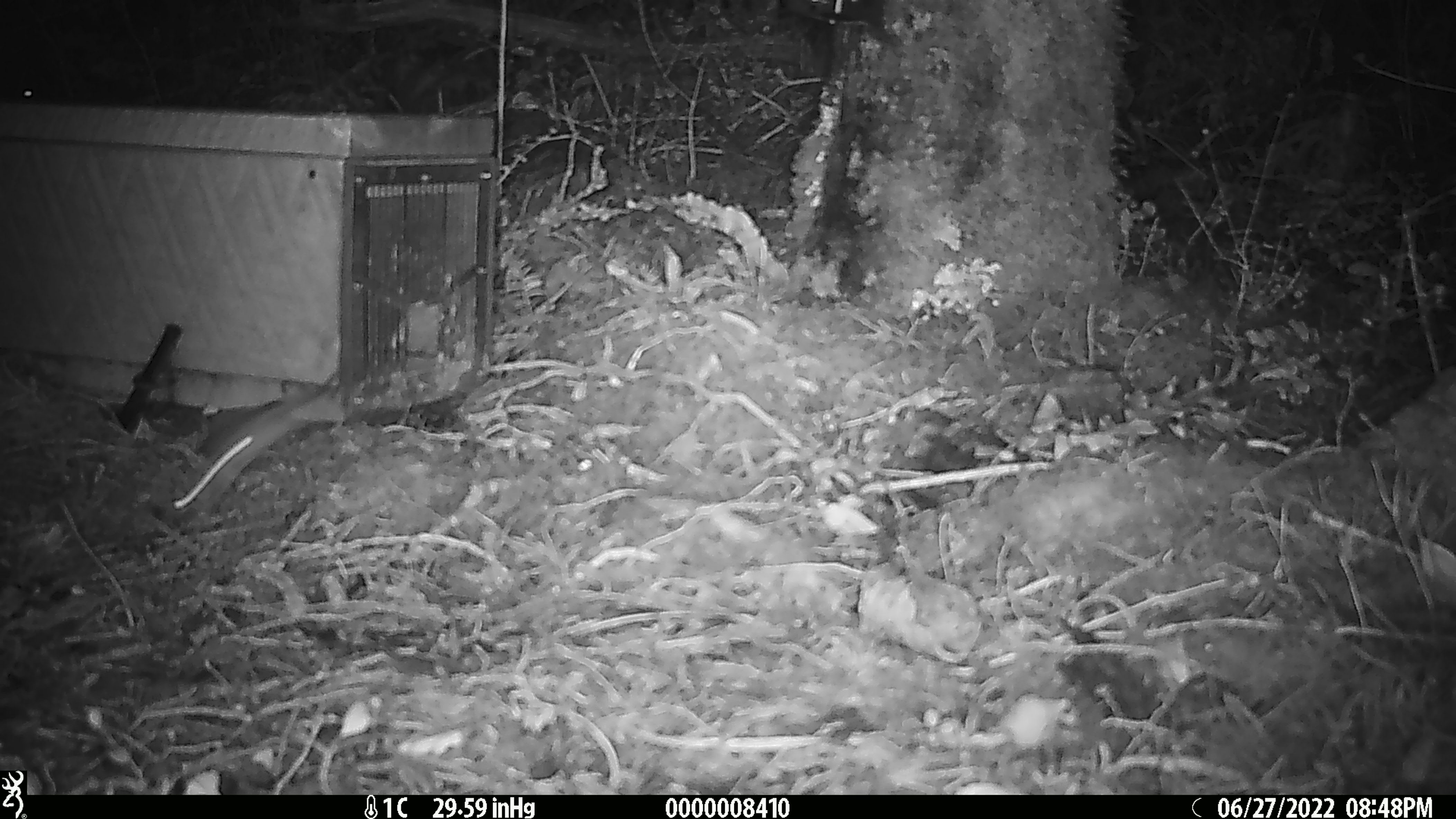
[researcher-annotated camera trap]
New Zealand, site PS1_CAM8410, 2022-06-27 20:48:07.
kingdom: Animalia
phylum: Chordata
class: Mammalia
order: Rodentia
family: Muridae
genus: Mus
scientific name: Mus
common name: mouse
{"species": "mouse (Mus)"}